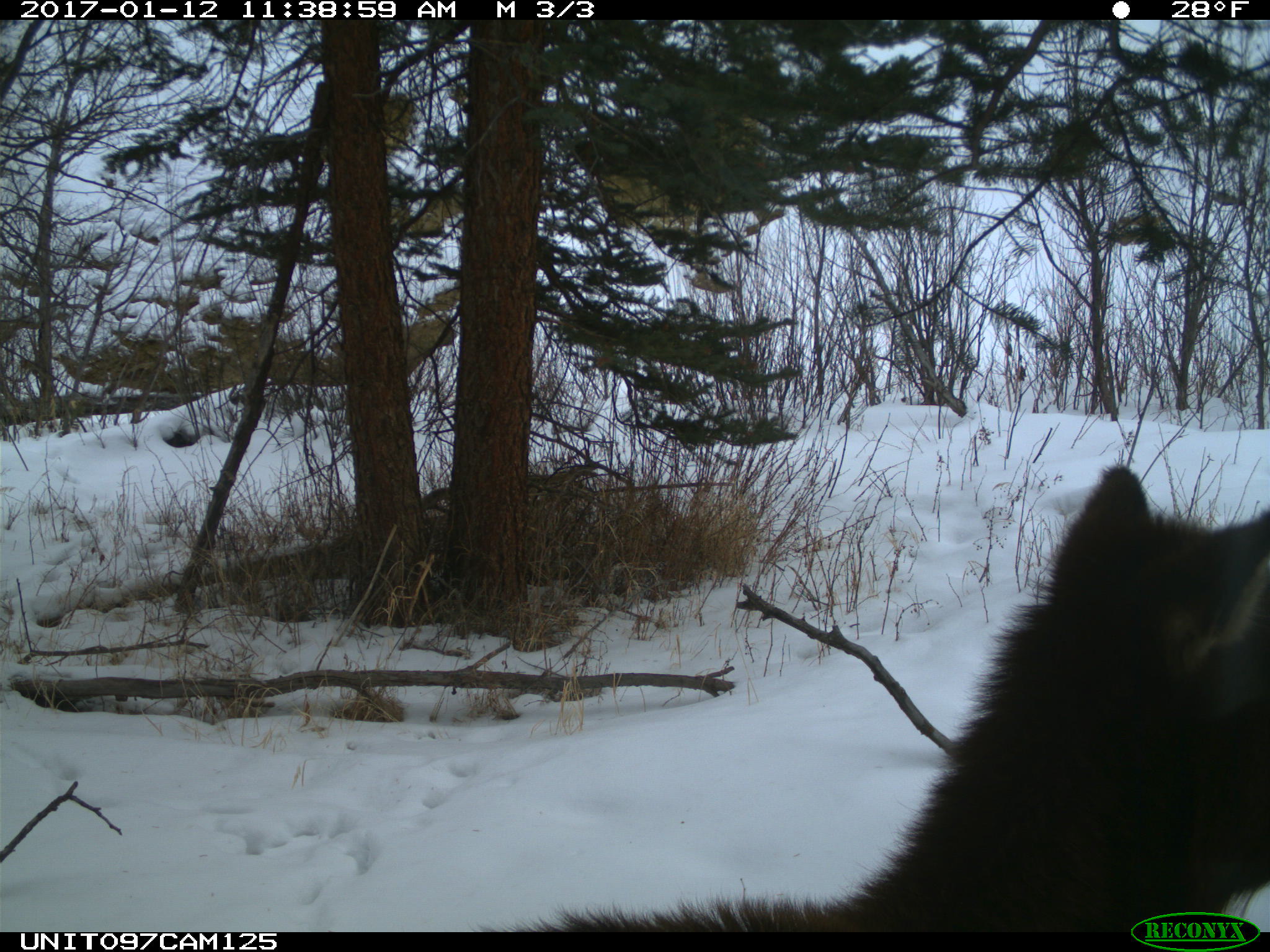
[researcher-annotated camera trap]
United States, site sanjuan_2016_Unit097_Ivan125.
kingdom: Animalia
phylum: Chordata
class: Mammalia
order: Artiodactyla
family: Cervidae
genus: Cervus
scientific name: Cervus elaphus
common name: red deer